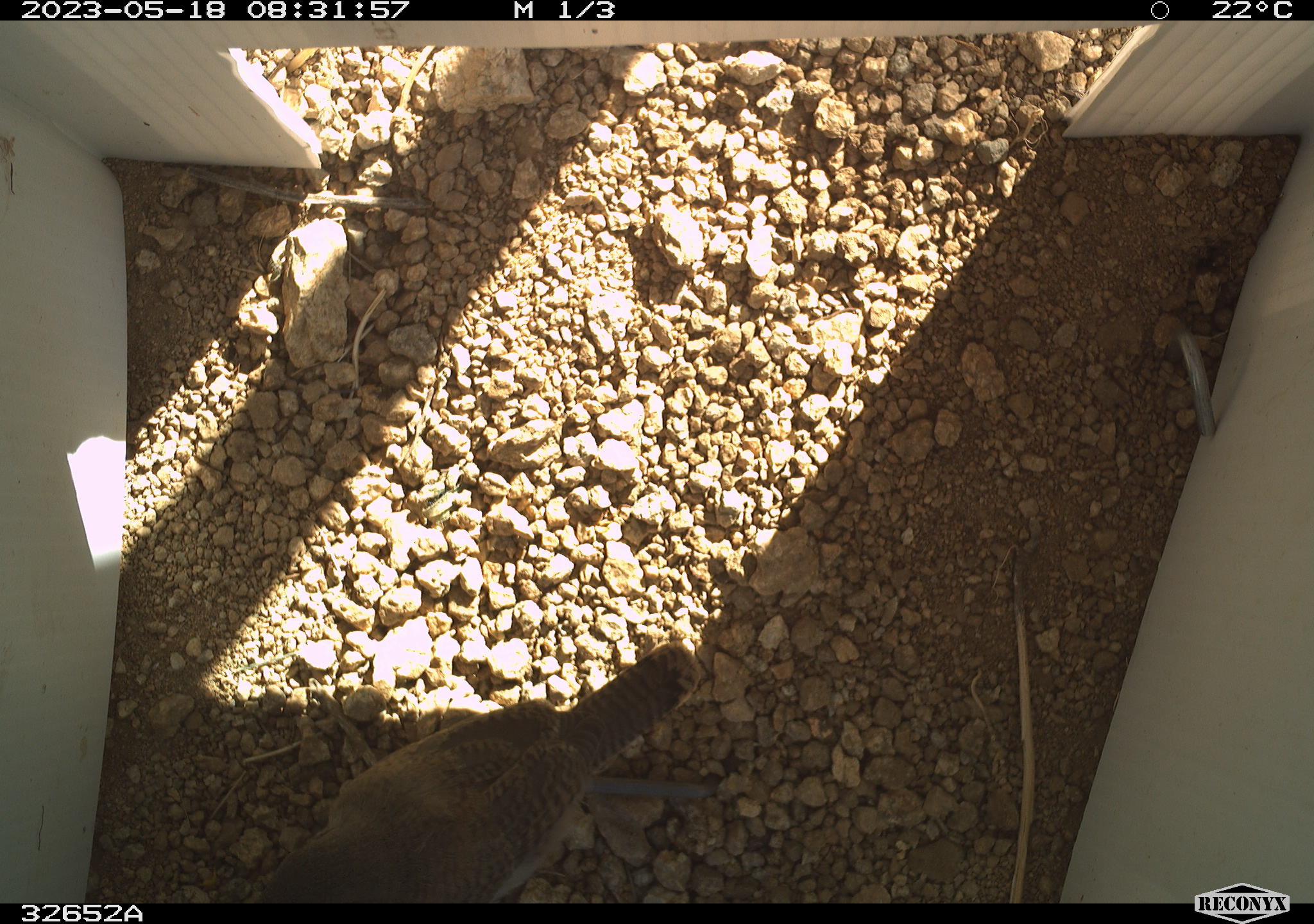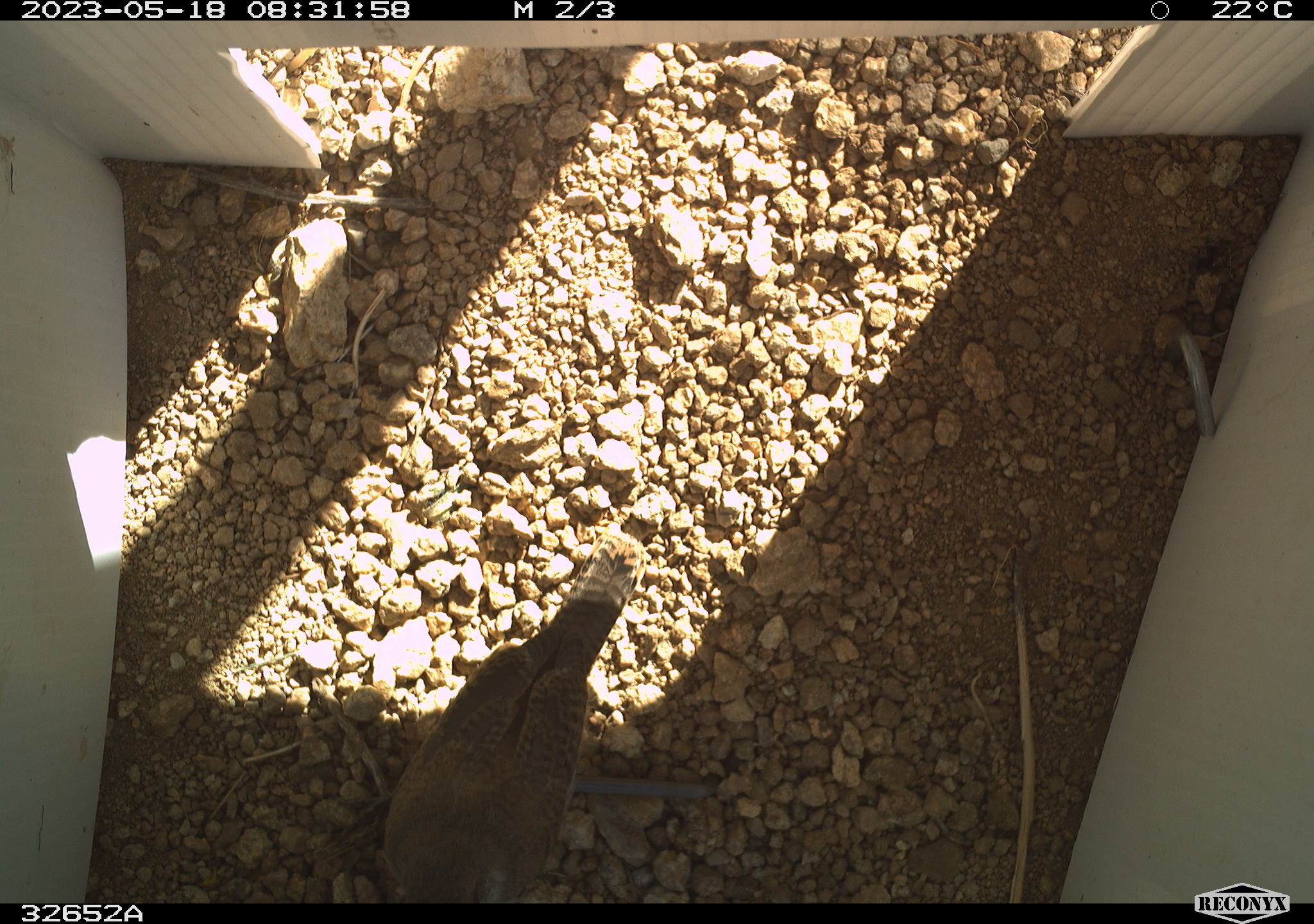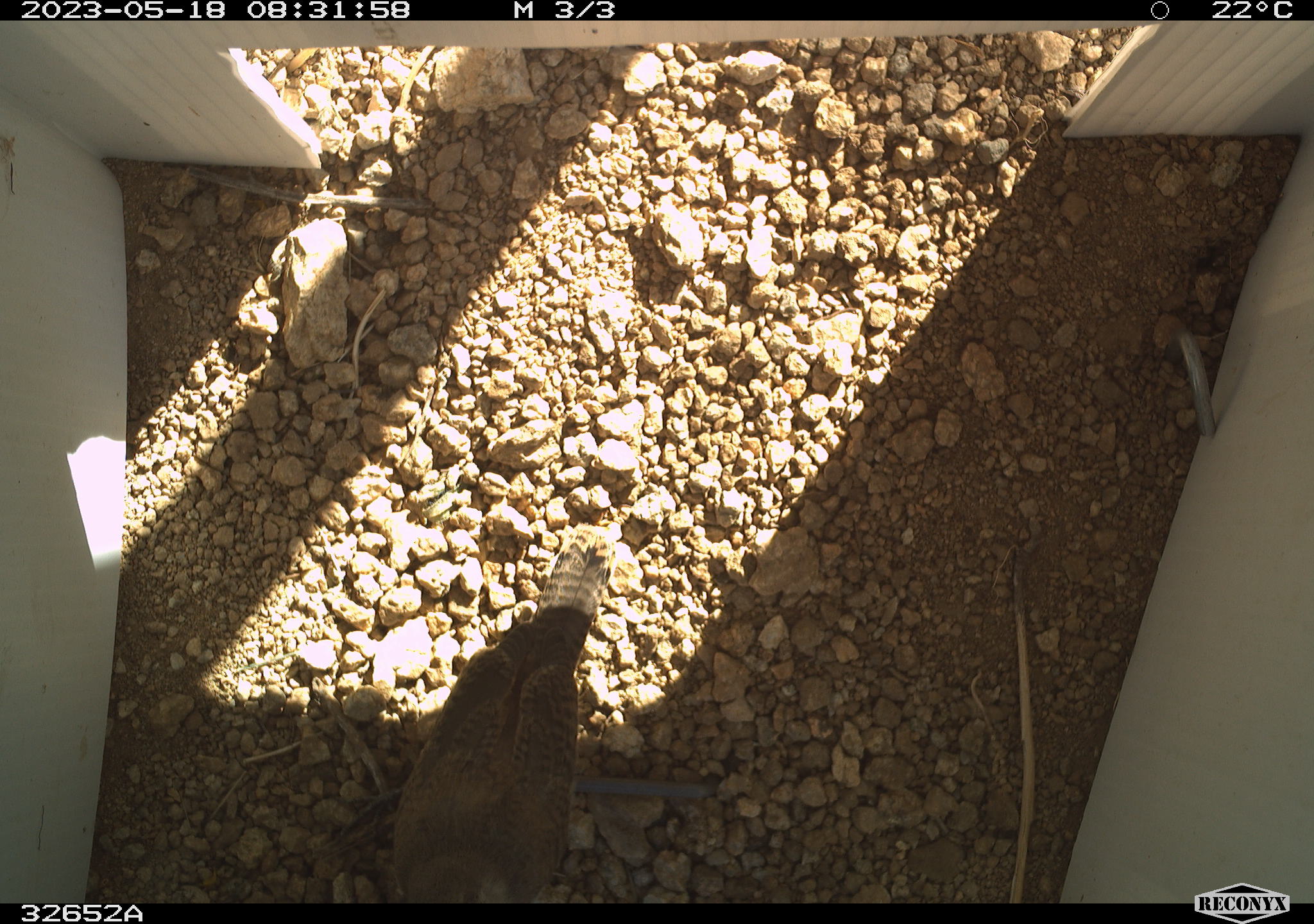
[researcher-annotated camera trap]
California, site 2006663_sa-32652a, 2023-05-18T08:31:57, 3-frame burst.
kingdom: Animalia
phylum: Chordata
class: Aves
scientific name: Aves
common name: bird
Bird (Aves).